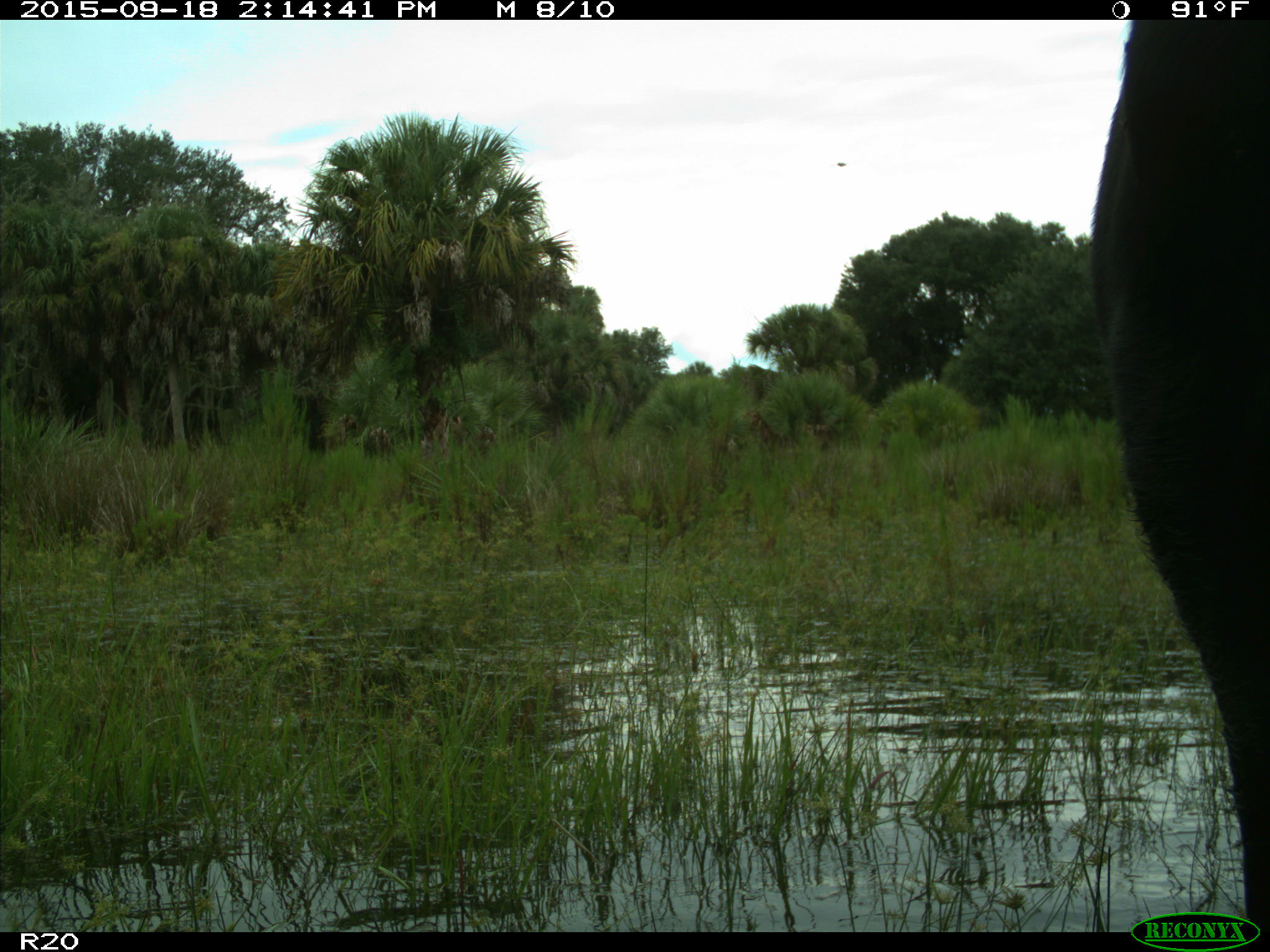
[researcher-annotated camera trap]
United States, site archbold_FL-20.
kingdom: Animalia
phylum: Chordata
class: Mammalia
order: Artiodactyla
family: Bovidae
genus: Bos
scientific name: Bos taurus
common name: domestic cow